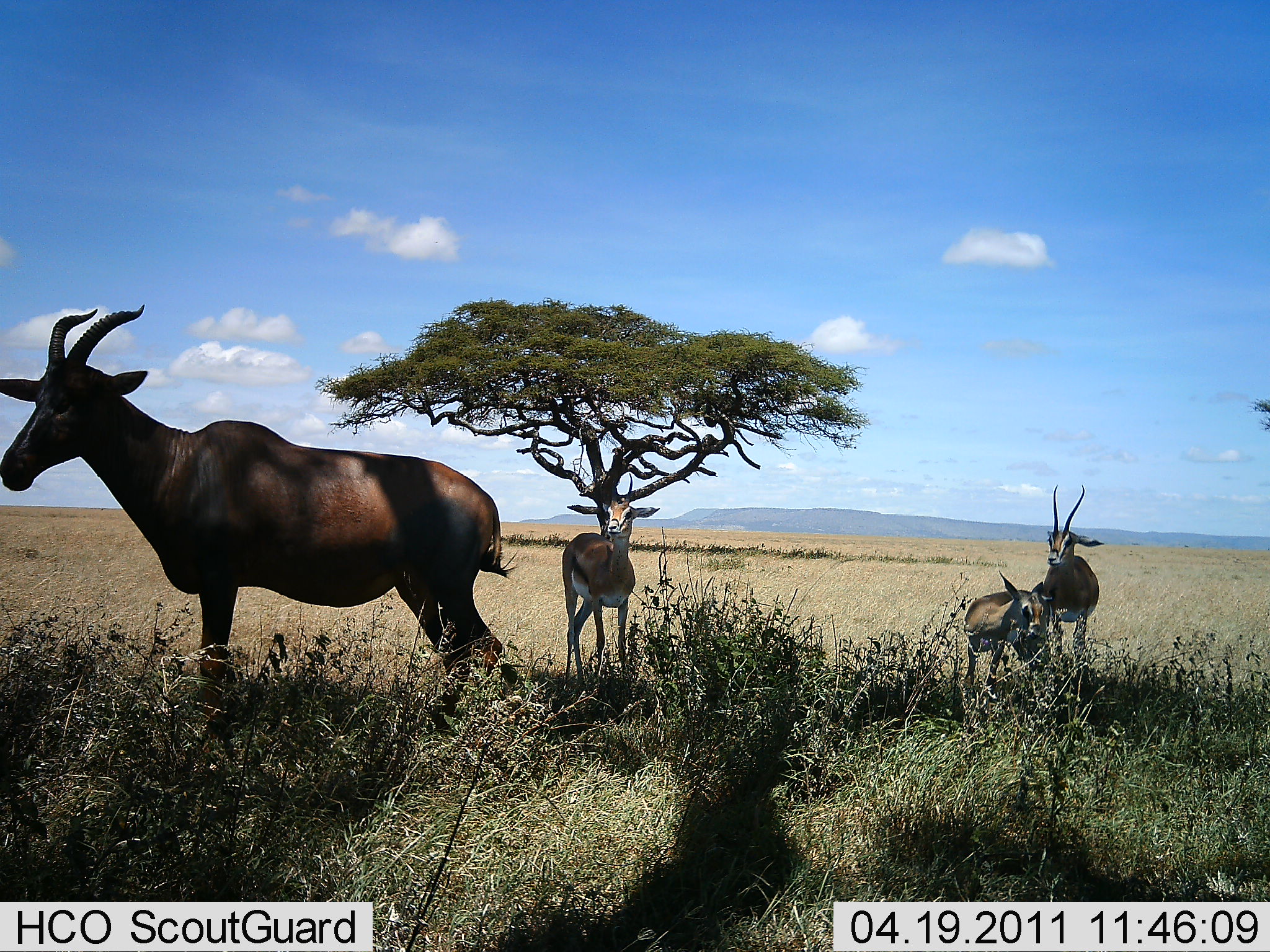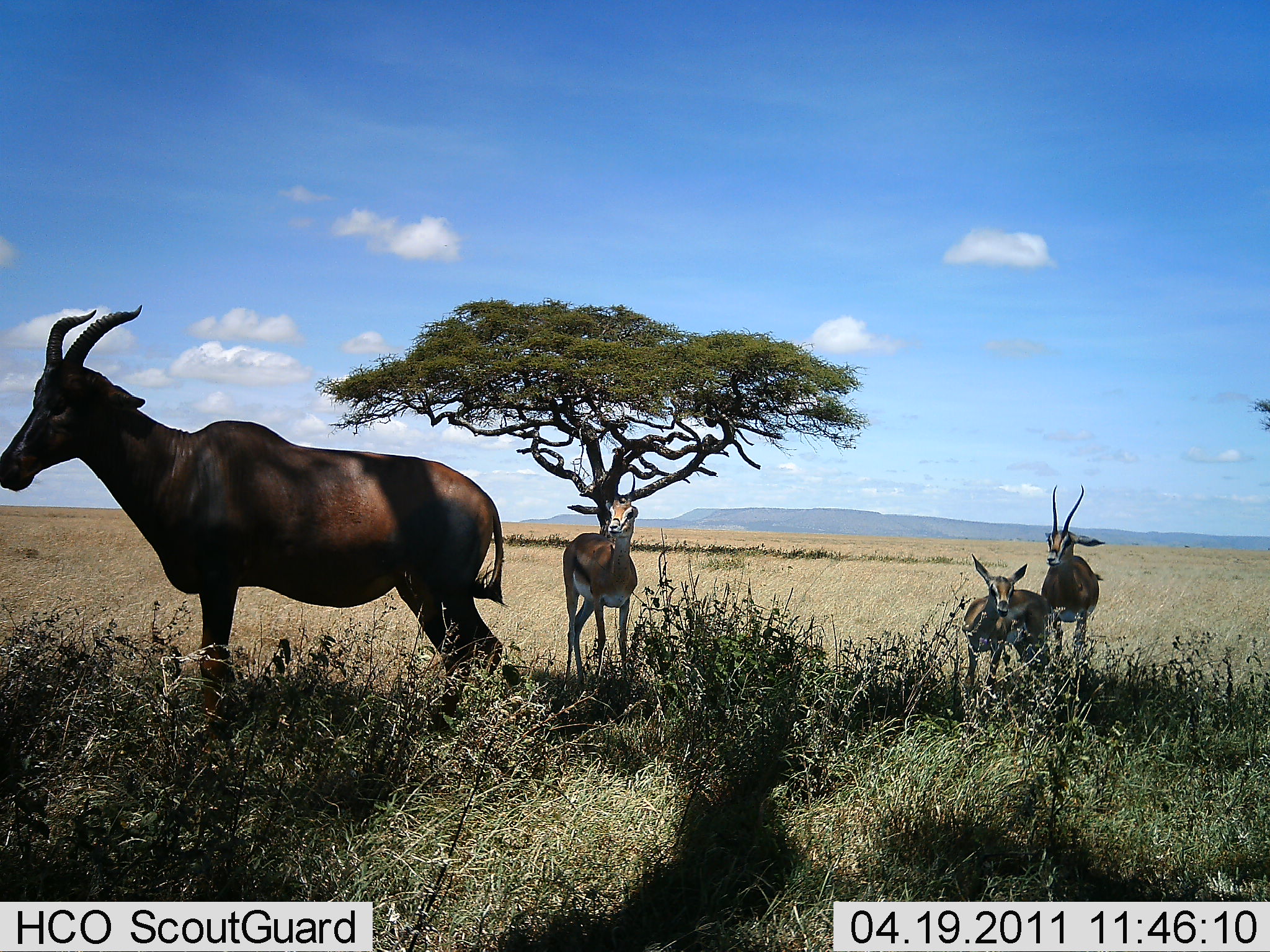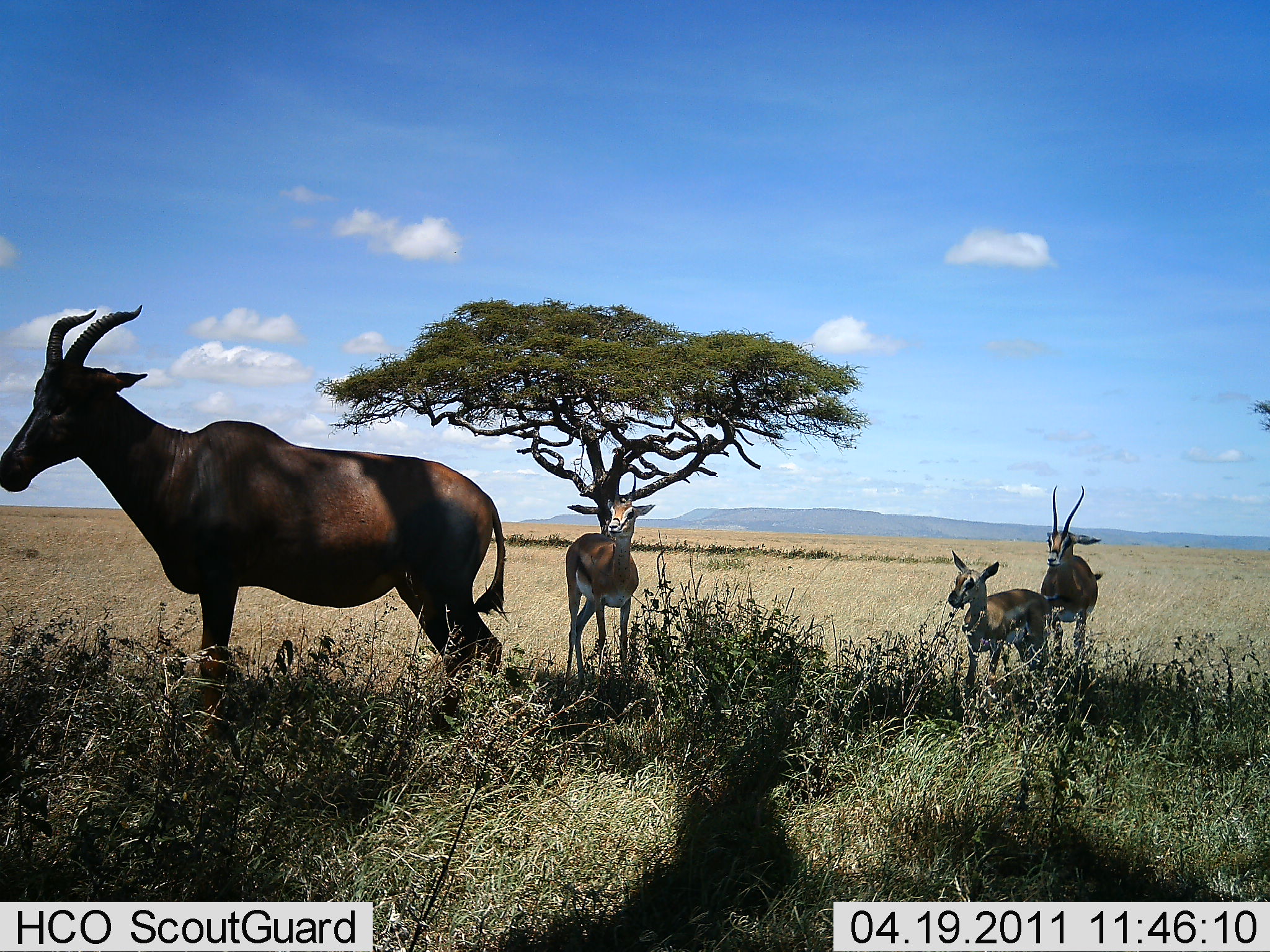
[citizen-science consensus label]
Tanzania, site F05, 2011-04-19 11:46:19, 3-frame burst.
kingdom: Animalia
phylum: Chordata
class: Mammalia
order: Artiodactyla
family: Bovidae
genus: Eudorcas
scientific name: Eudorcas thomsonii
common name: thomson's gazelle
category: gazellethomsons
Gazellethomsons (thomson's gazelle) (Eudorcas thomsonii), count 3. Behavior (volunteer vote fractions): standing 88%, resting 12%, moving 0%, interacting 6%. Young present (vote fraction): 38%. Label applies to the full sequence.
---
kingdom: Animalia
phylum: Chordata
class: Mammalia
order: Artiodactyla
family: Bovidae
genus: Damaliscus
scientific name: Damaliscus lunatus jimela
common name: topi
Topi (Damaliscus lunatus jimela), count 1. Behavior (volunteer vote fractions): standing 100%, resting 0%, moving 0%, interacting 0%. Young present (vote fraction): 0%. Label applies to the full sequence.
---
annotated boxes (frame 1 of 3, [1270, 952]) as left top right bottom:
animal: 0 302 520 732; 558 499 662 694; 1036 480 1100 677; 961 567 1048 702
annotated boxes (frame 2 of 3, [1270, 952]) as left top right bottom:
animal: 2 293 522 746; 559 492 639 687; 957 553 1056 705; 1032 478 1103 664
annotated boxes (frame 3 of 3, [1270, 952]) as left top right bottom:
animal: 1 306 509 728; 560 485 655 690; 945 545 1052 699; 1035 481 1099 664